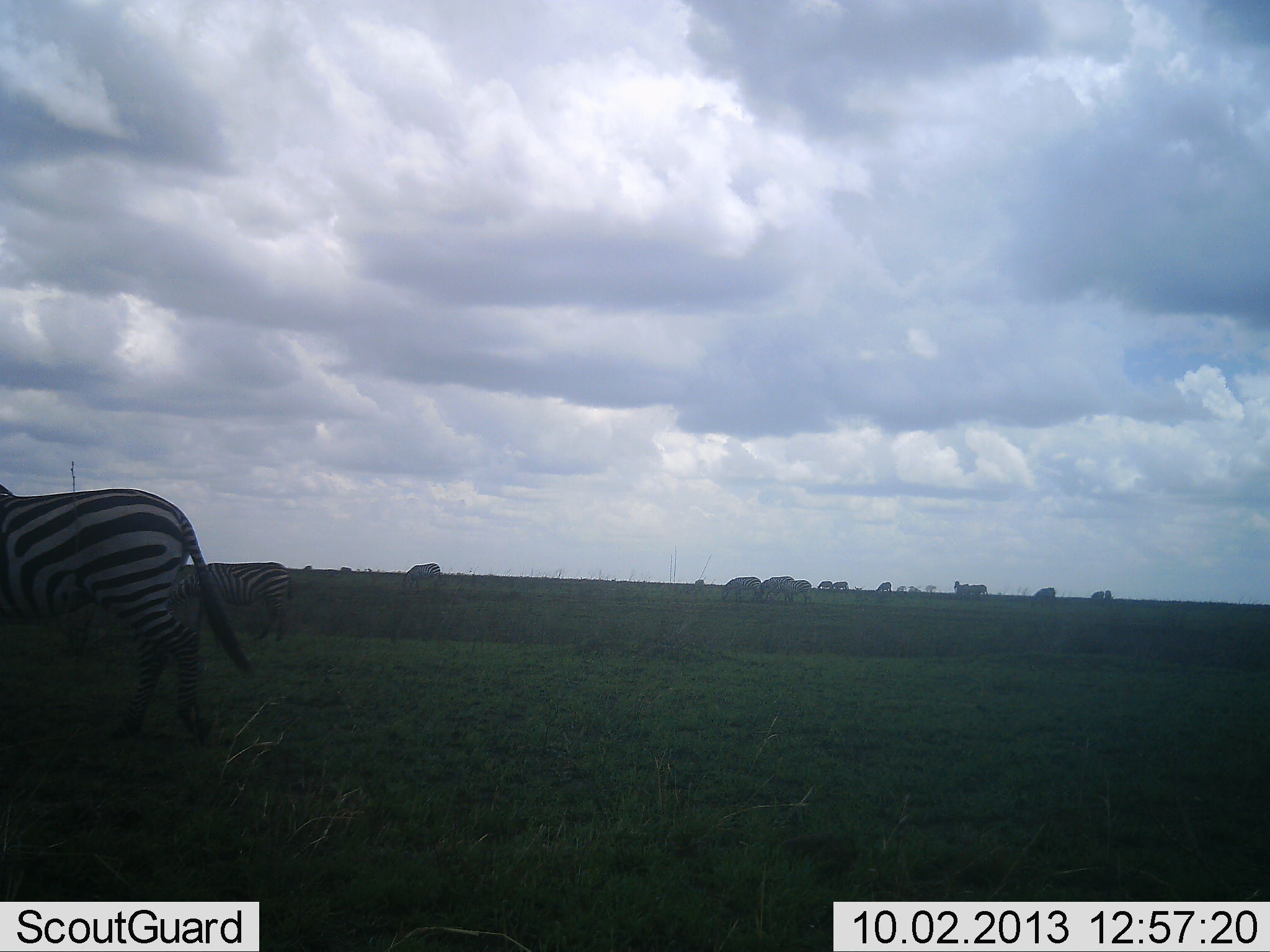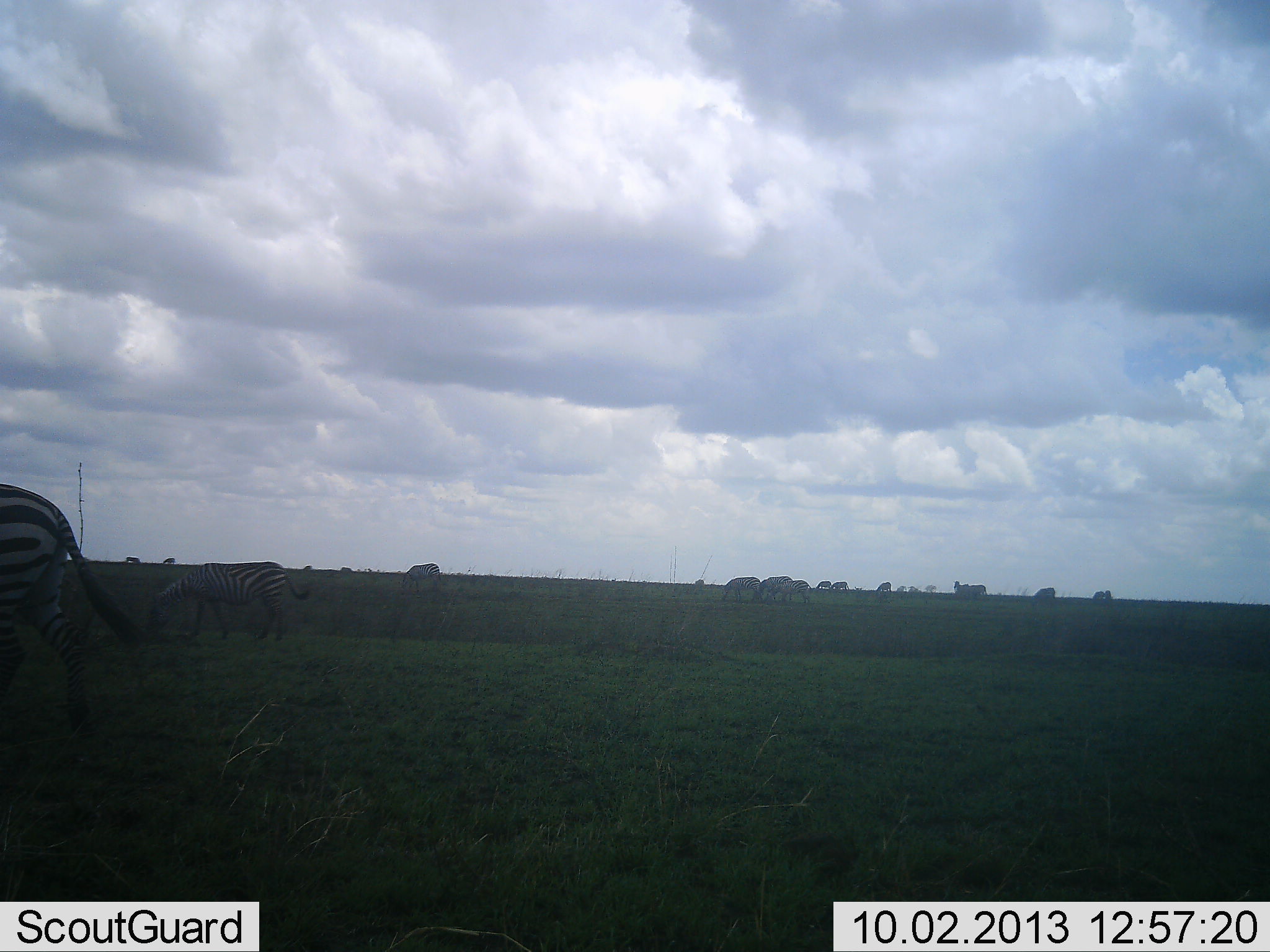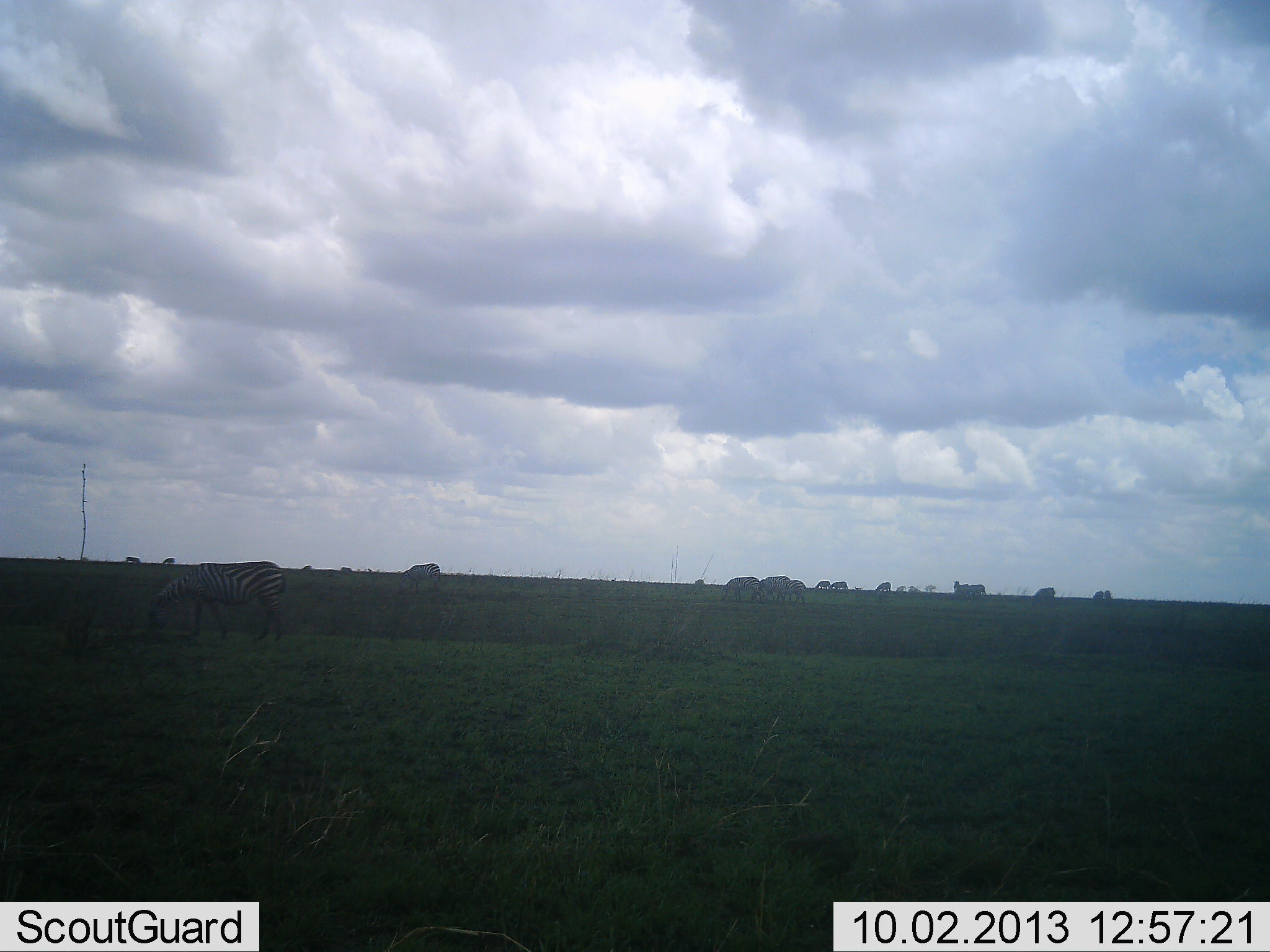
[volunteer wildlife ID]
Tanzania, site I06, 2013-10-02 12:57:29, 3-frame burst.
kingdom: Animalia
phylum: Chordata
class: Mammalia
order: Perissodactyla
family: Equidae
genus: Equus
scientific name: Equus quagga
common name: plains zebra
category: zebra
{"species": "zebra (plains zebra) (Equus quagga)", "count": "10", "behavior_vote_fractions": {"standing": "32%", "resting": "7%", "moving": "68%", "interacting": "4%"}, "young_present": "0%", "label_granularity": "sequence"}